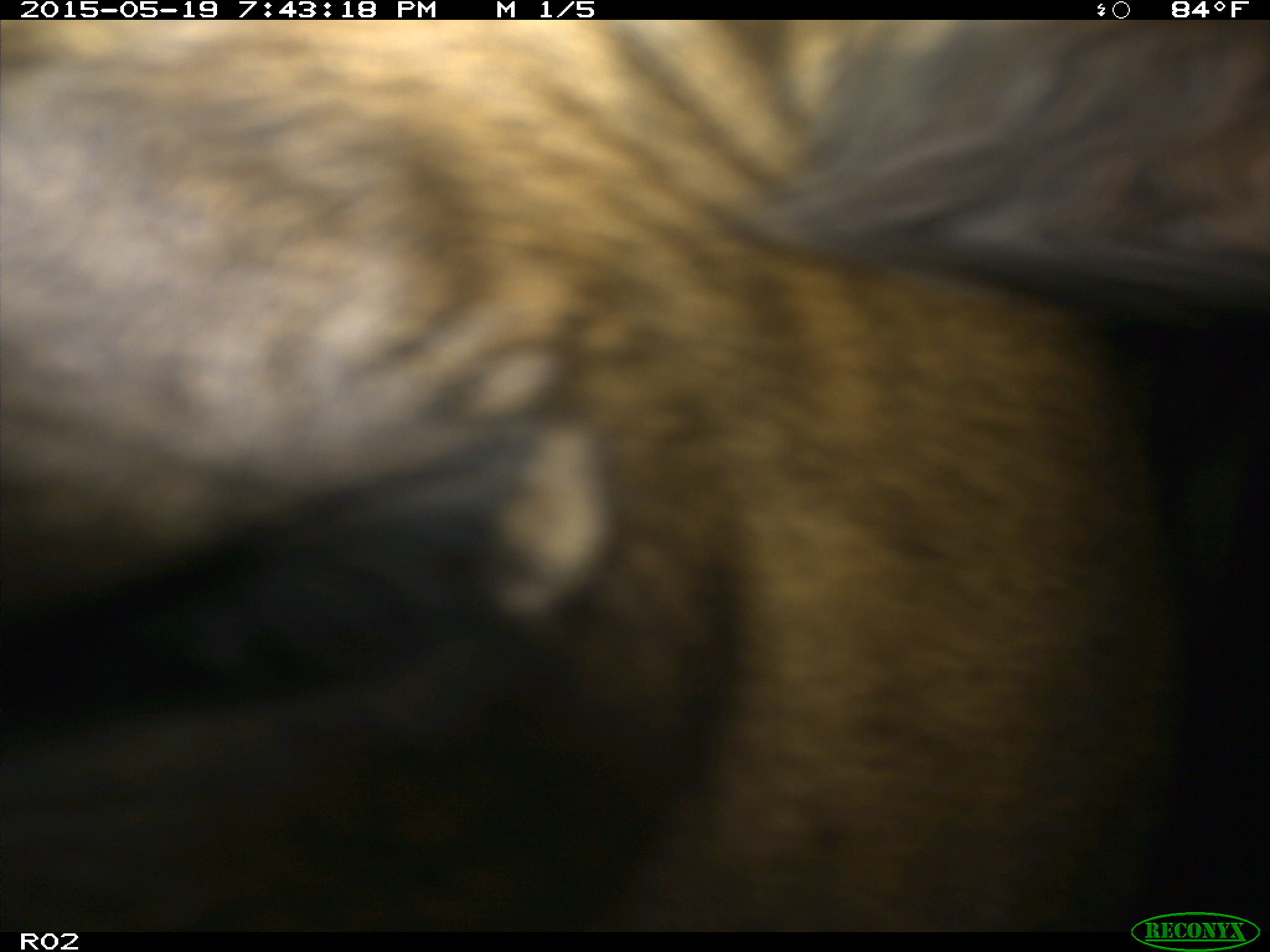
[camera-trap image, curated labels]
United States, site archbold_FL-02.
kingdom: Animalia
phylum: Chordata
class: Mammalia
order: Artiodactyla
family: Bovidae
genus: Bos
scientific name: Bos taurus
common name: domestic cow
Bos taurus (domestic cow).